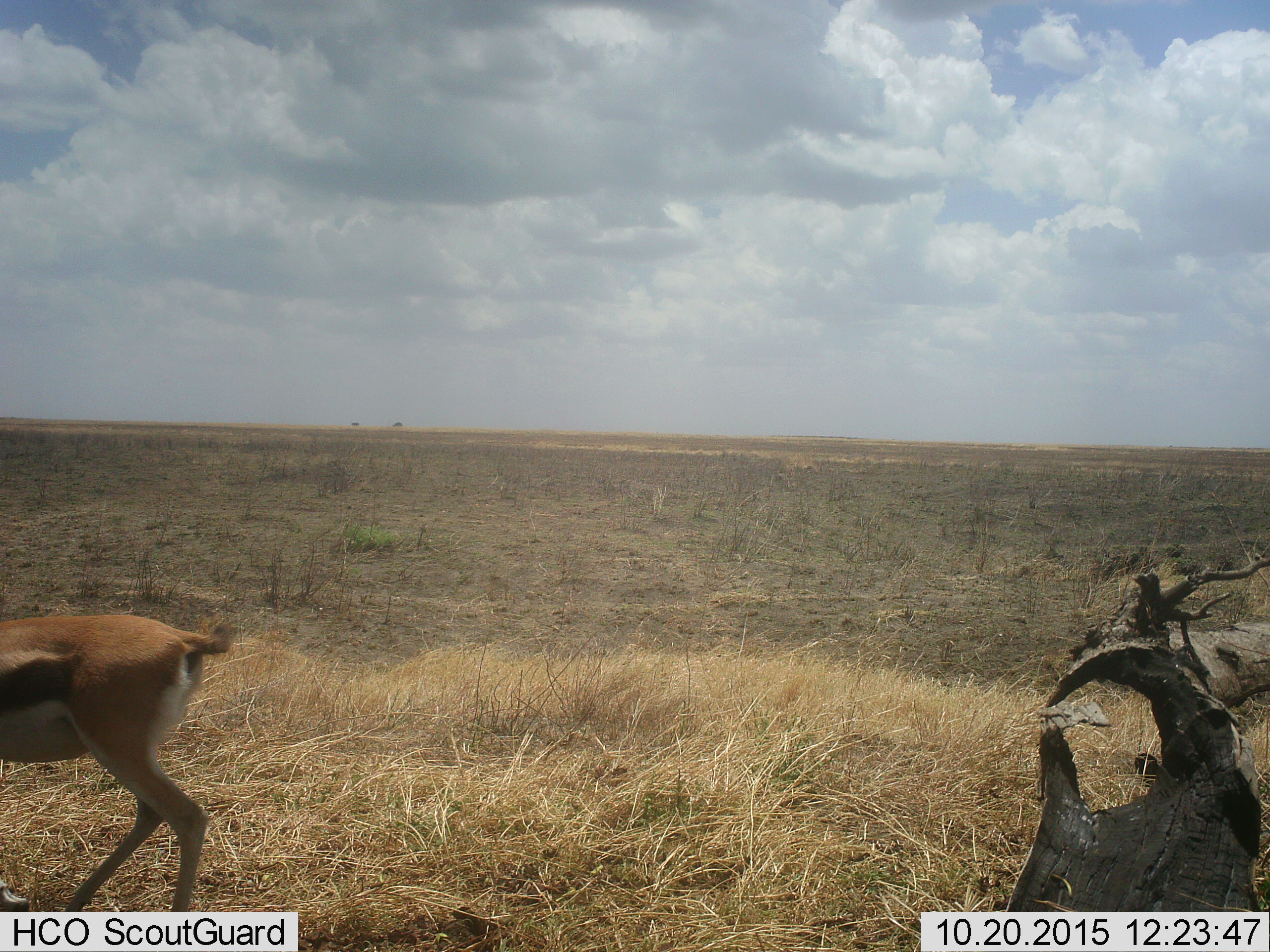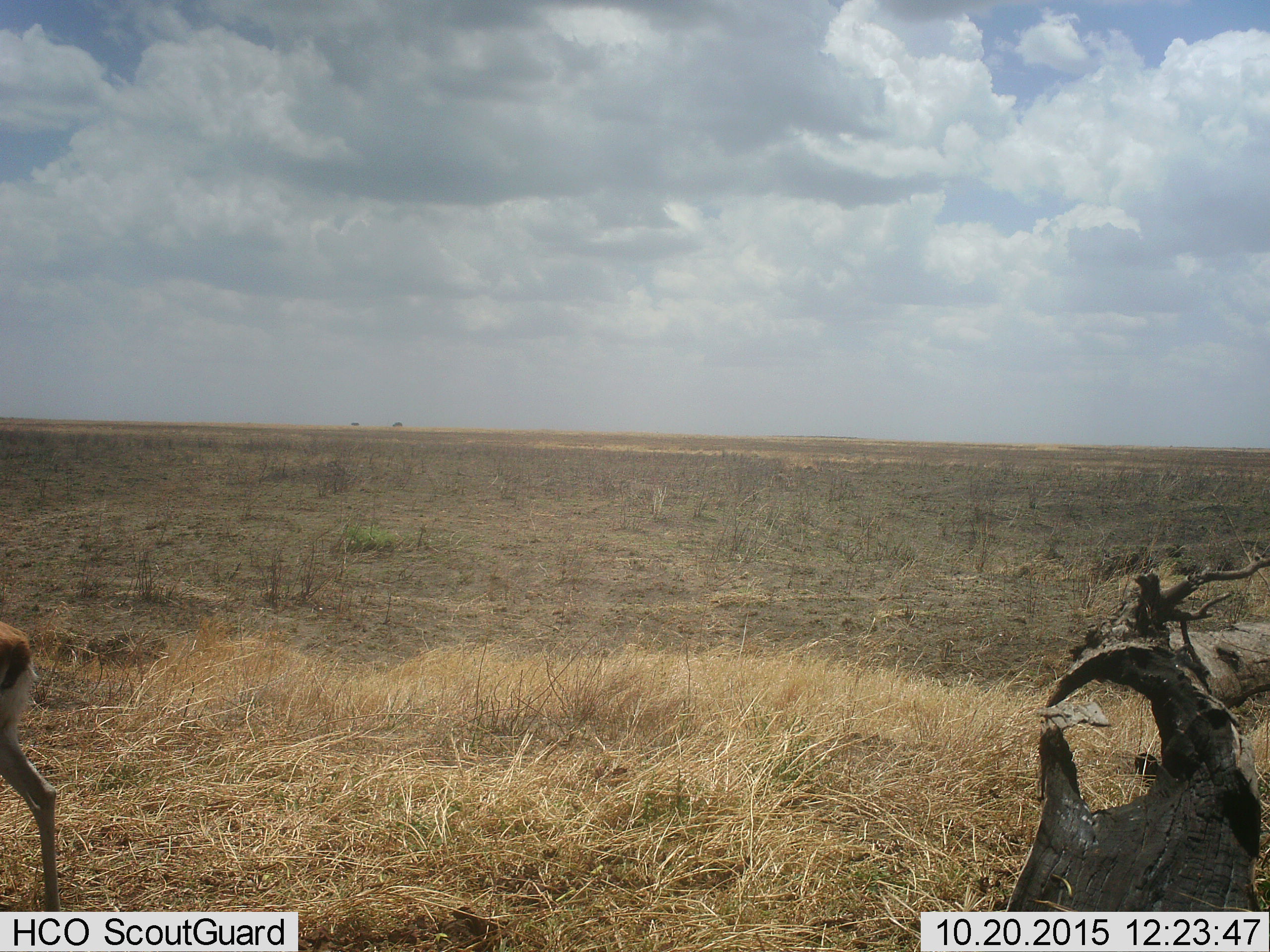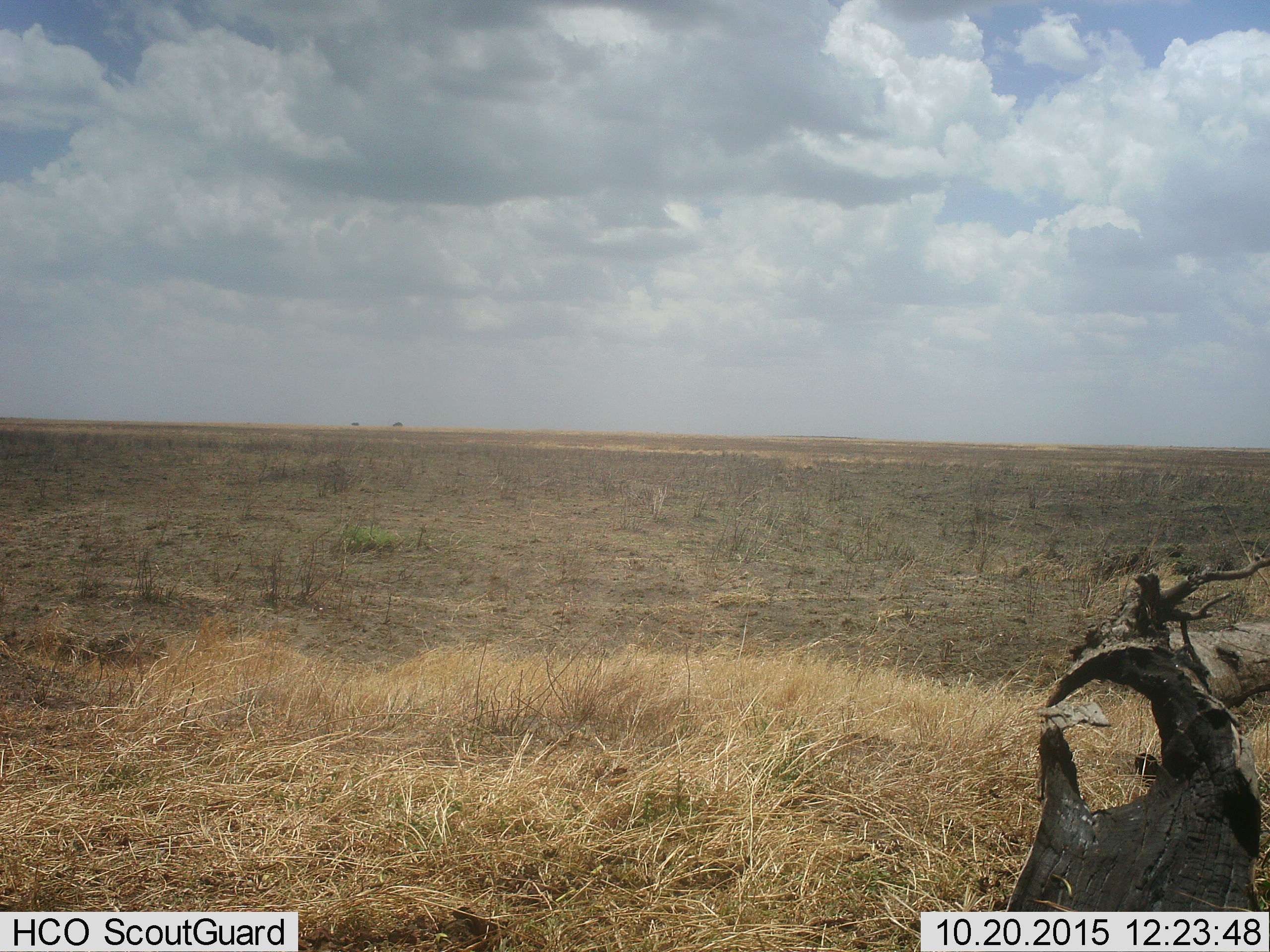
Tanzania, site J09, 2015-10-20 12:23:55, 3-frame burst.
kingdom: Animalia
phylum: Chordata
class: Mammalia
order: Artiodactyla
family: Bovidae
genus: Eudorcas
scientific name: Eudorcas thomsonii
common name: thomson's gazelle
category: gazellethomsons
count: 1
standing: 20%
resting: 0%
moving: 60%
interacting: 0%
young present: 0%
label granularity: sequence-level